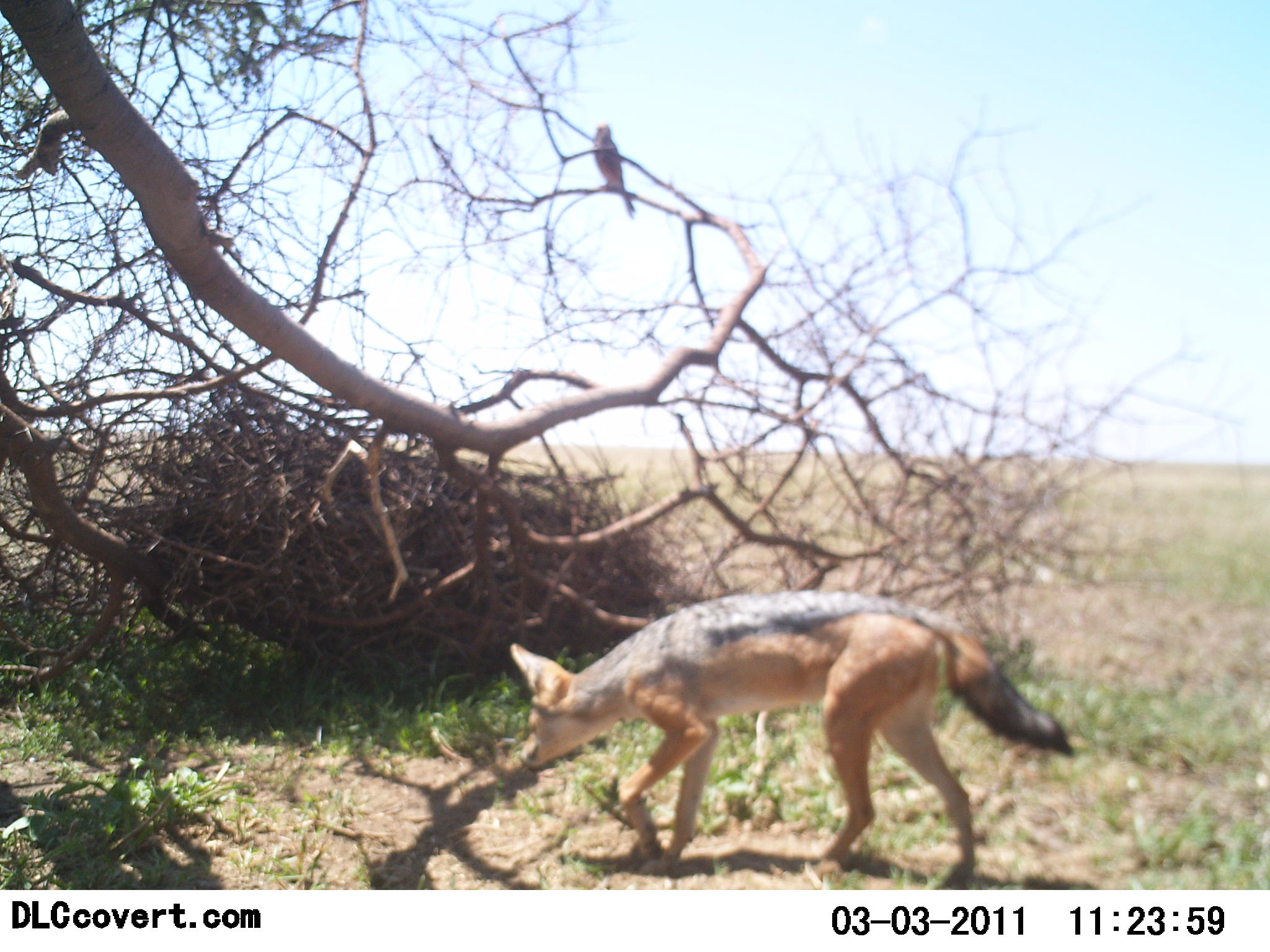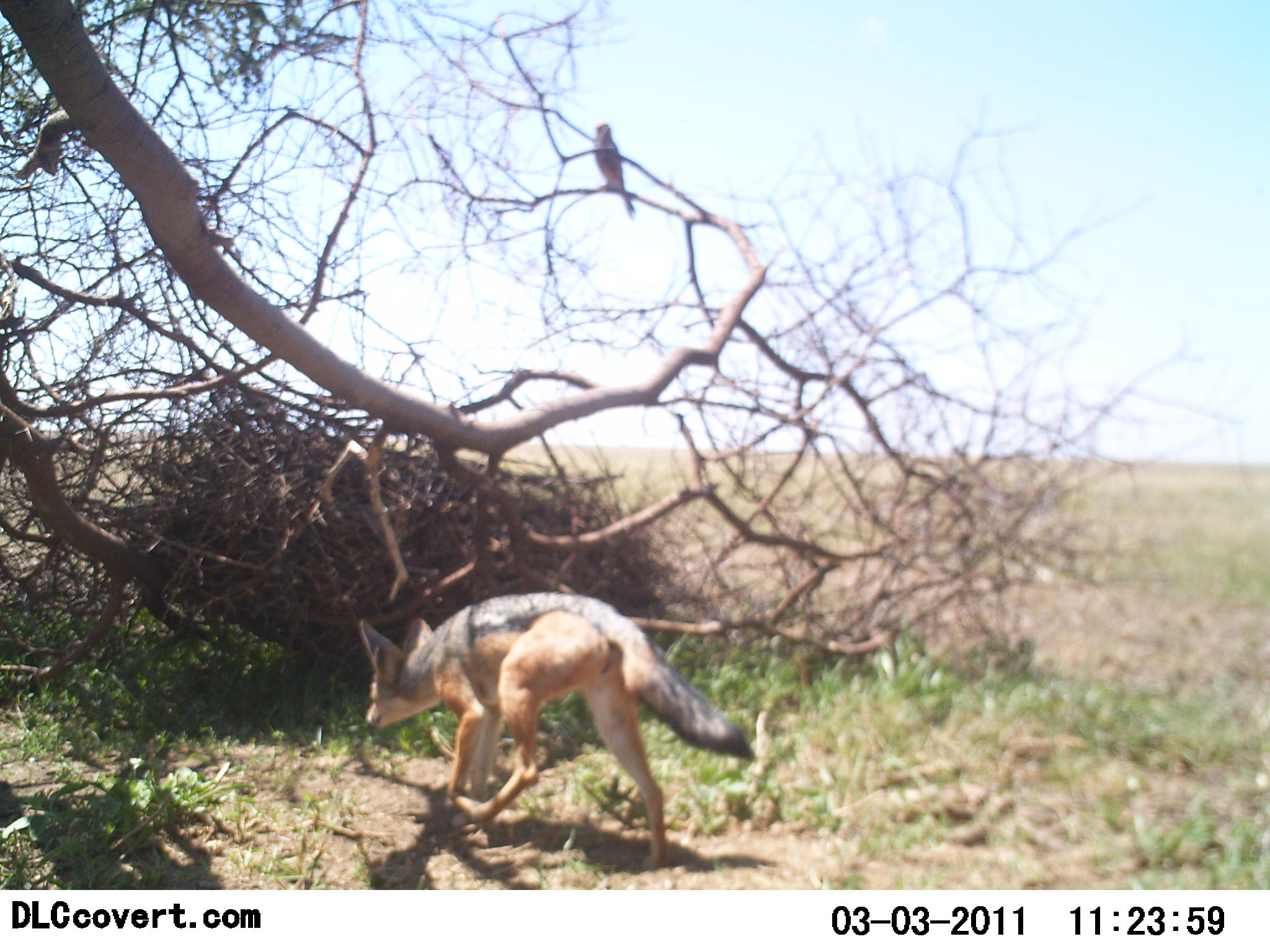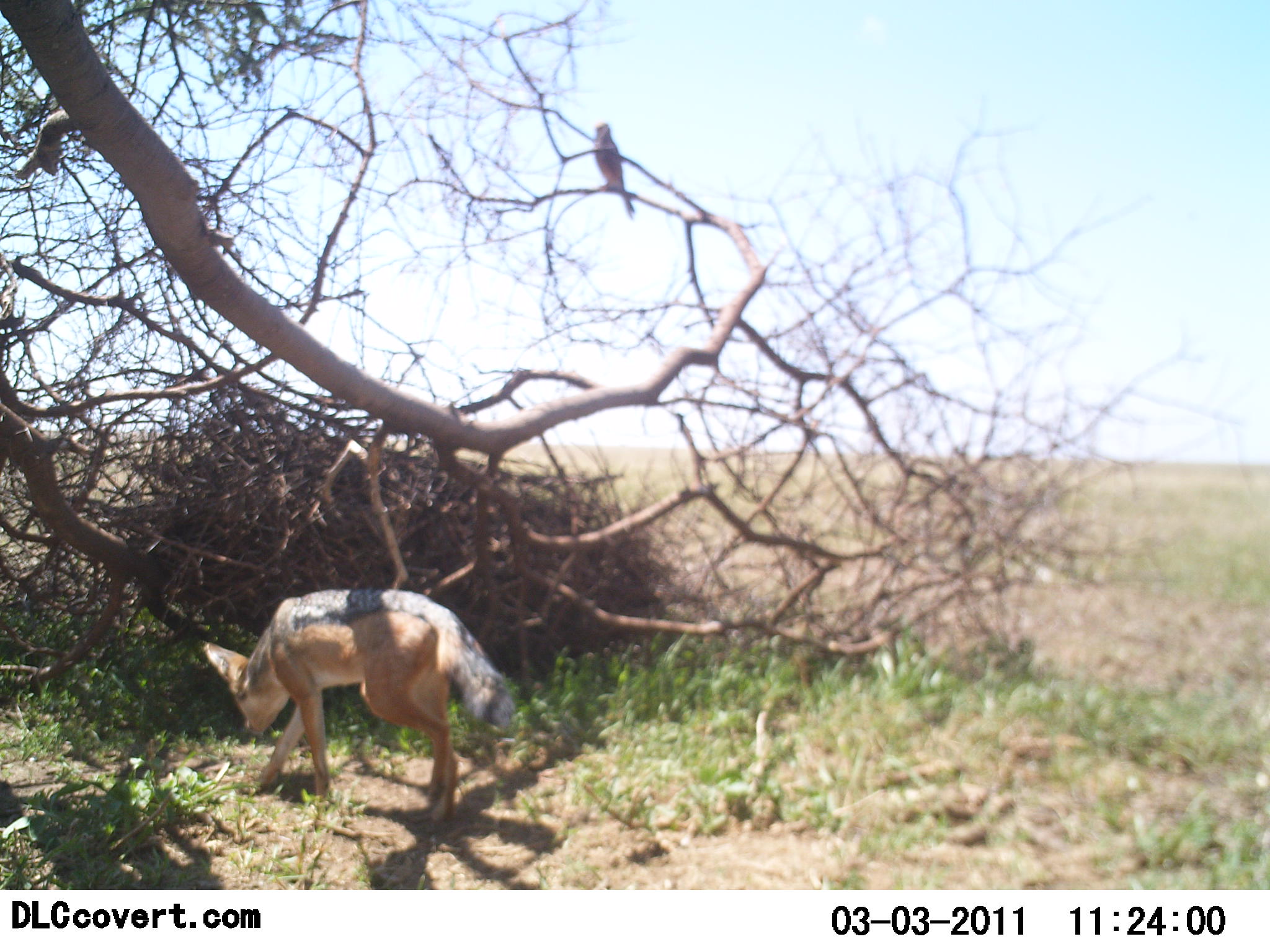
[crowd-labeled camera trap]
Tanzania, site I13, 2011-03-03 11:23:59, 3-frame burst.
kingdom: Animalia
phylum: Chordata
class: Mammalia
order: Carnivora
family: Canidae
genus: Lupulella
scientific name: Lupulella mesomelas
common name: black-backed jackal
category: jackal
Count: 1.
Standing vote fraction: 6%.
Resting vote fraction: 0%.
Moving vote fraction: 94%.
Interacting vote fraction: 0%.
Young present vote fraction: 0%.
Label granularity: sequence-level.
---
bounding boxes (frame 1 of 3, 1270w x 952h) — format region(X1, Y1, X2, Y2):
animal: region(508, 590, 1076, 889); region(588, 122, 639, 220)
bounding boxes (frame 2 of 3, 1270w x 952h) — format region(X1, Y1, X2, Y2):
animal: region(355, 587, 759, 871); region(584, 118, 643, 222)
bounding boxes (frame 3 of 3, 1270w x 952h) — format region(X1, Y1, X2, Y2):
animal: region(200, 587, 518, 830); region(589, 117, 639, 219)